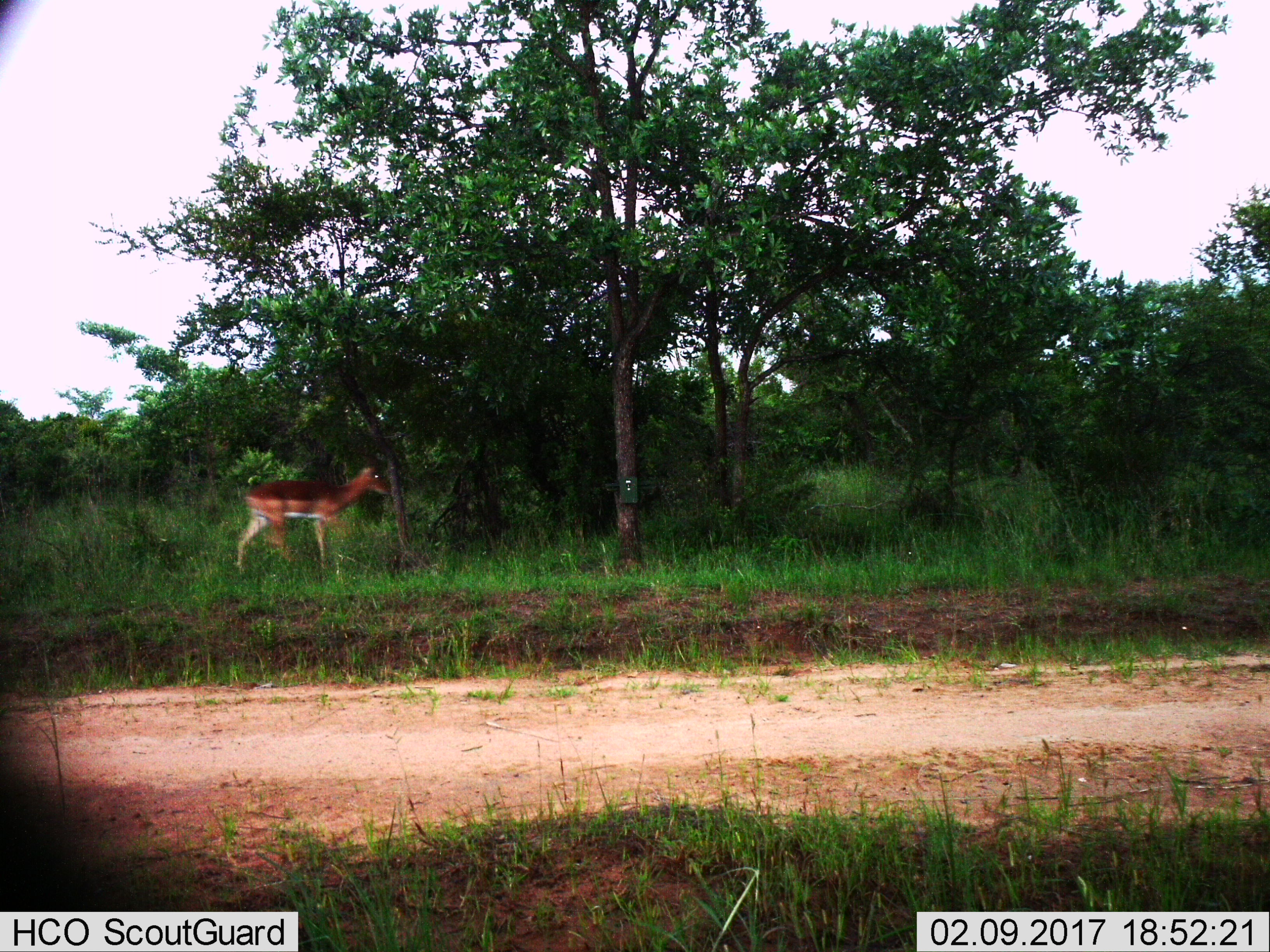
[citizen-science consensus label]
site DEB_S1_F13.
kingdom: Animalia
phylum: Chordata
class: Mammalia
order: Artiodactyla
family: Bovidae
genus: Aepyceros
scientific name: Aepyceros melampus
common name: impala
Impala (Aepyceros melampus), count 1. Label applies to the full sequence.